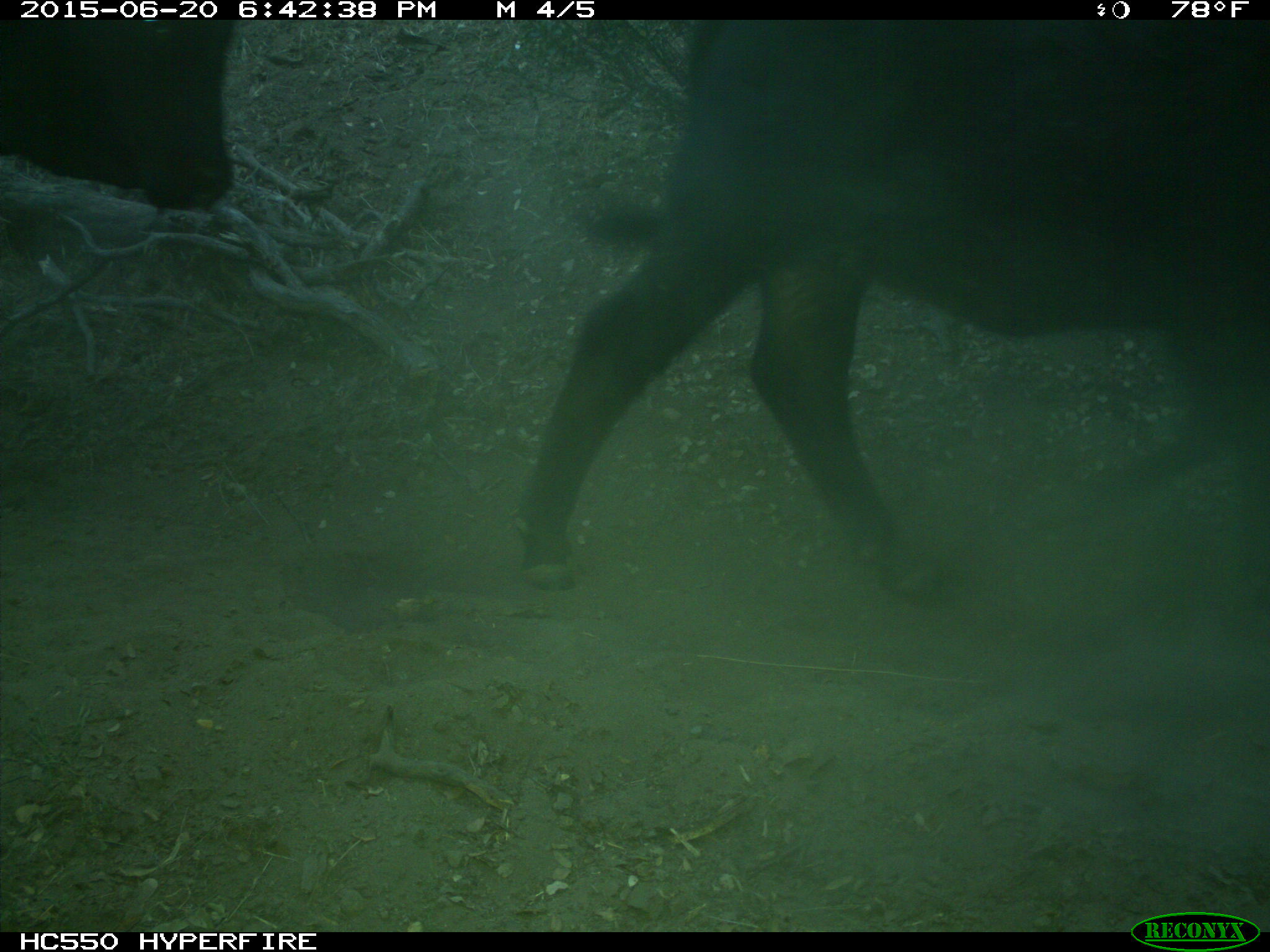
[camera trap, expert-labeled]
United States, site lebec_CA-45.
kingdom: Animalia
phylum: Chordata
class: Mammalia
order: Artiodactyla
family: Bovidae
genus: Bos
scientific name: Bos taurus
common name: domestic cow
Bos taurus (domestic cow).